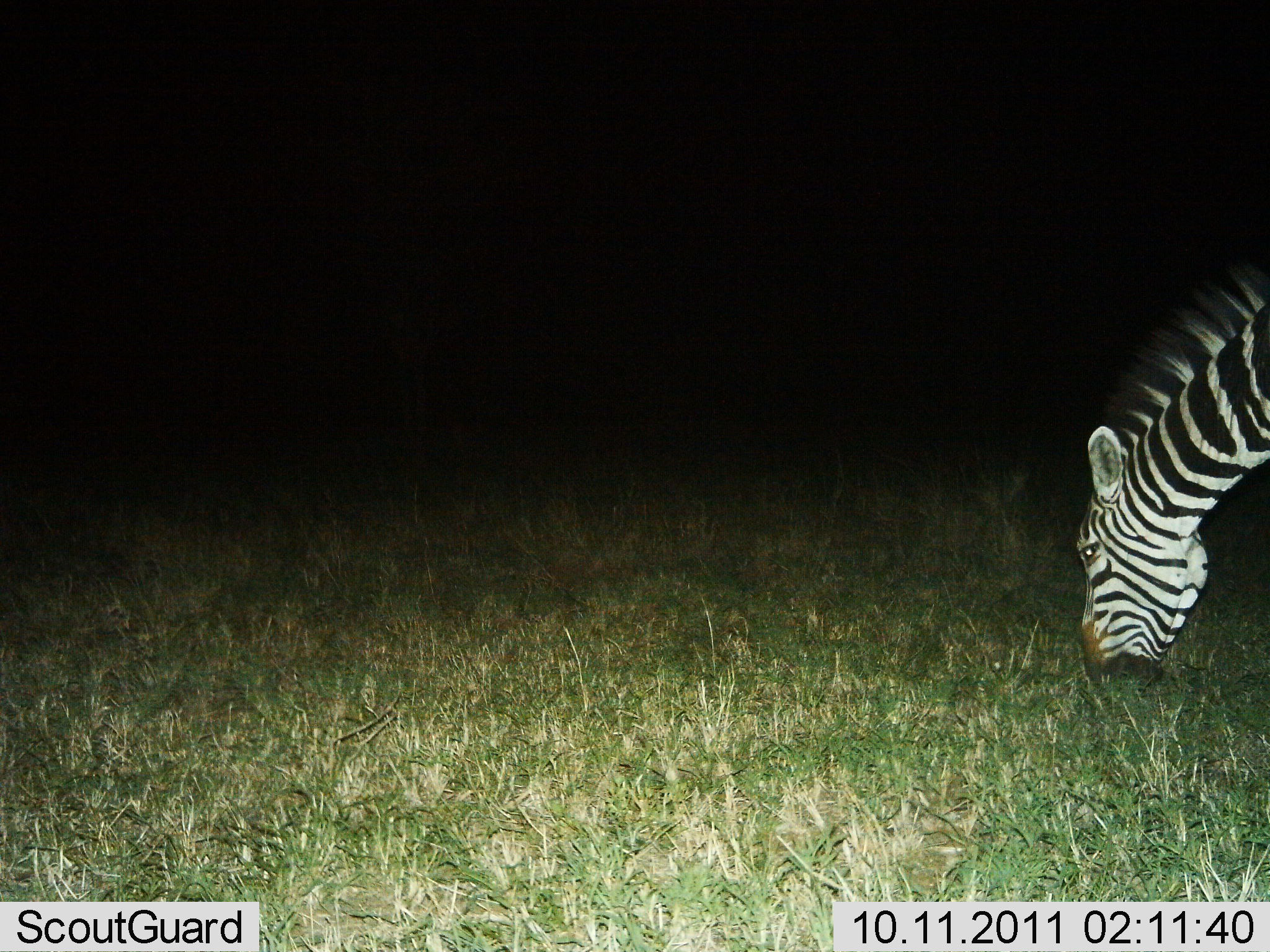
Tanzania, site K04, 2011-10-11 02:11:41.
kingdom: Animalia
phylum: Chordata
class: Mammalia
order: Perissodactyla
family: Equidae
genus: Equus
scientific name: Equus quagga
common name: plains zebra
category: zebra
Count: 1.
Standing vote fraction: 0%.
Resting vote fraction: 0%.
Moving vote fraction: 0%.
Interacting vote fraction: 0%.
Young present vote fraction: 0%.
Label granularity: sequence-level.